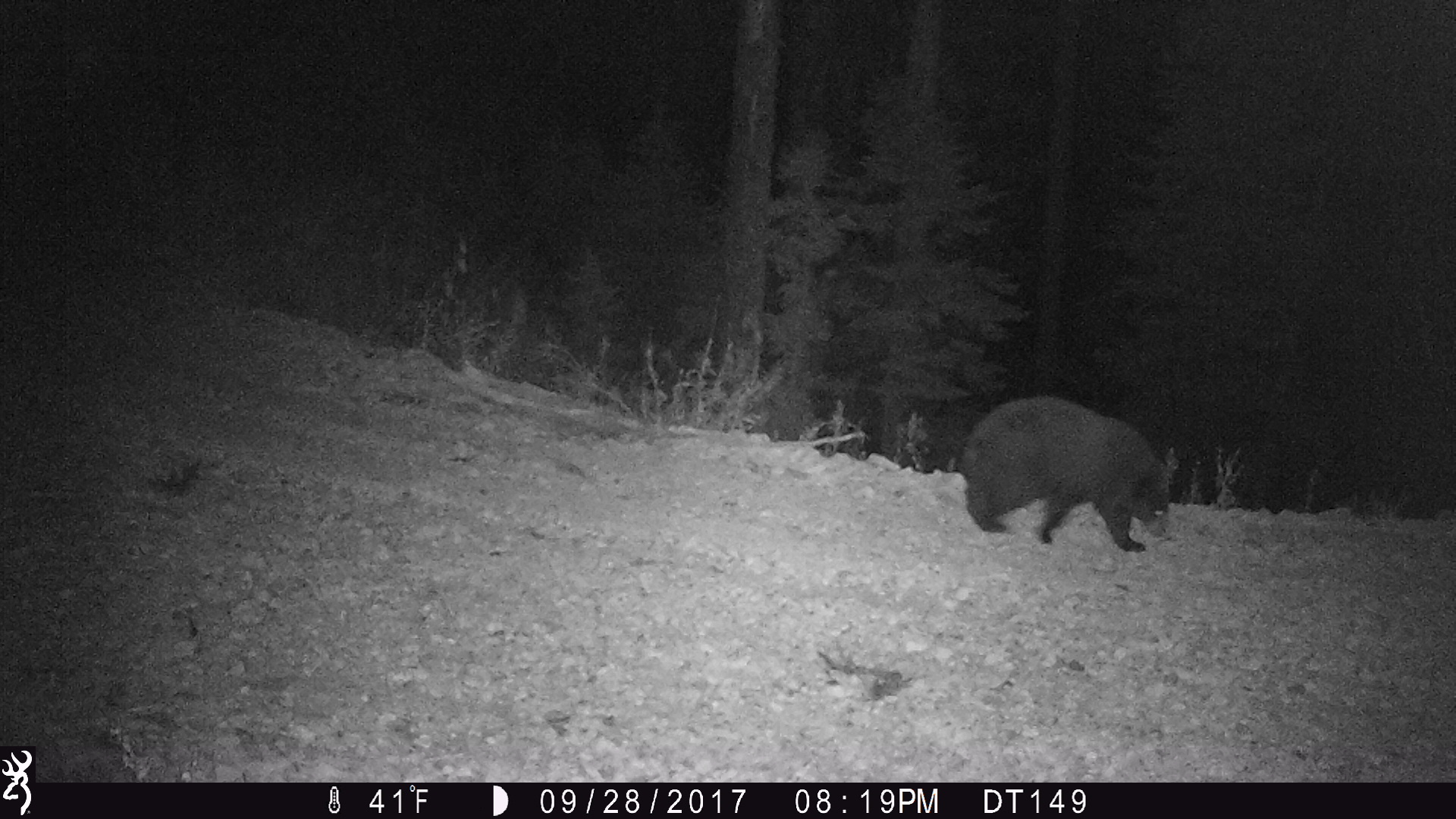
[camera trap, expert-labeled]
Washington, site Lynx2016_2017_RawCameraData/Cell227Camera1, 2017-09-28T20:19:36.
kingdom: Animalia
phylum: Chordata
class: Mammalia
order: Carnivora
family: Ursidae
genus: Ursus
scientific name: Ursus americanus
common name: american black bear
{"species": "Ursus americanus (american black bear)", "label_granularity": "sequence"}